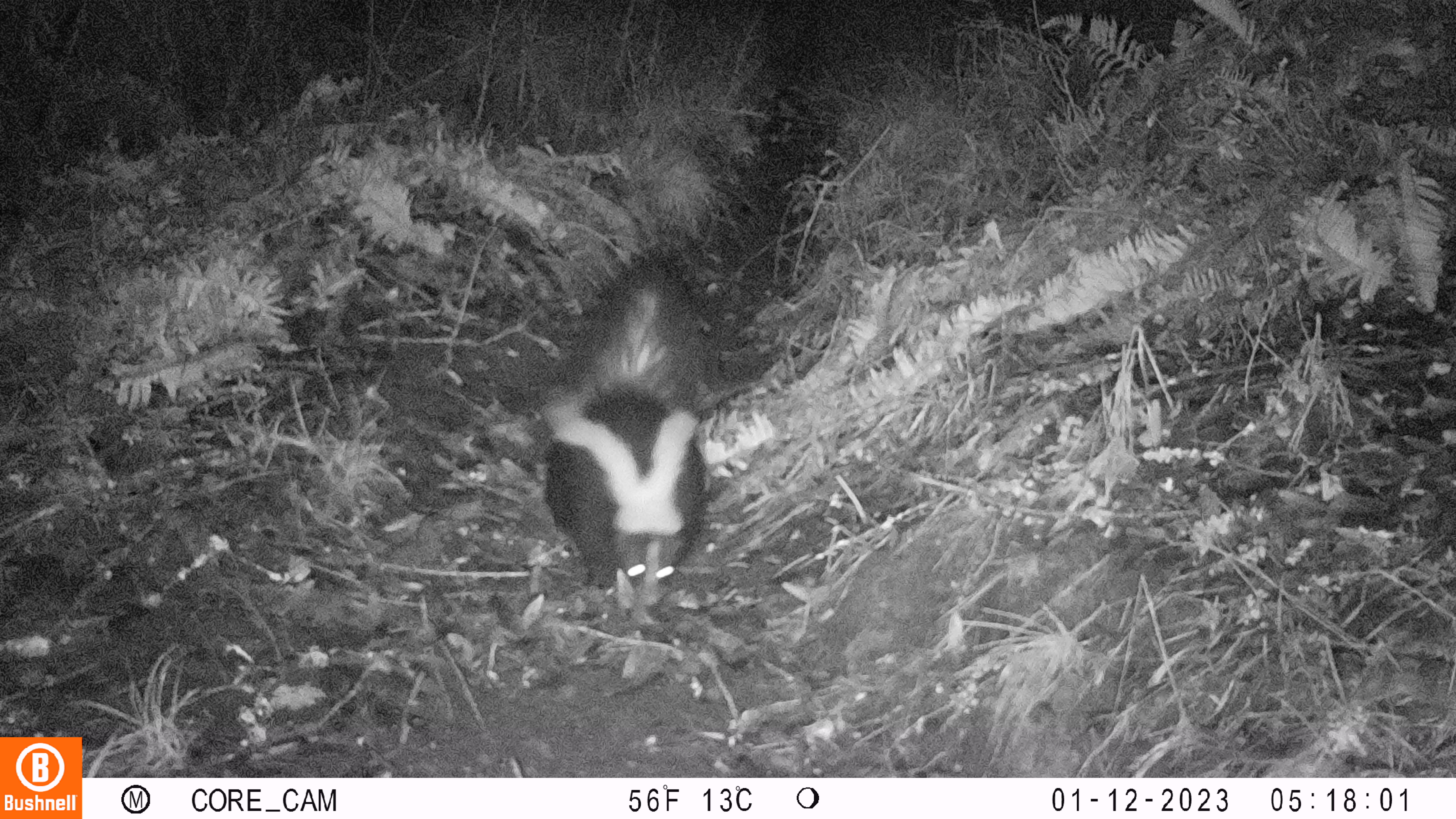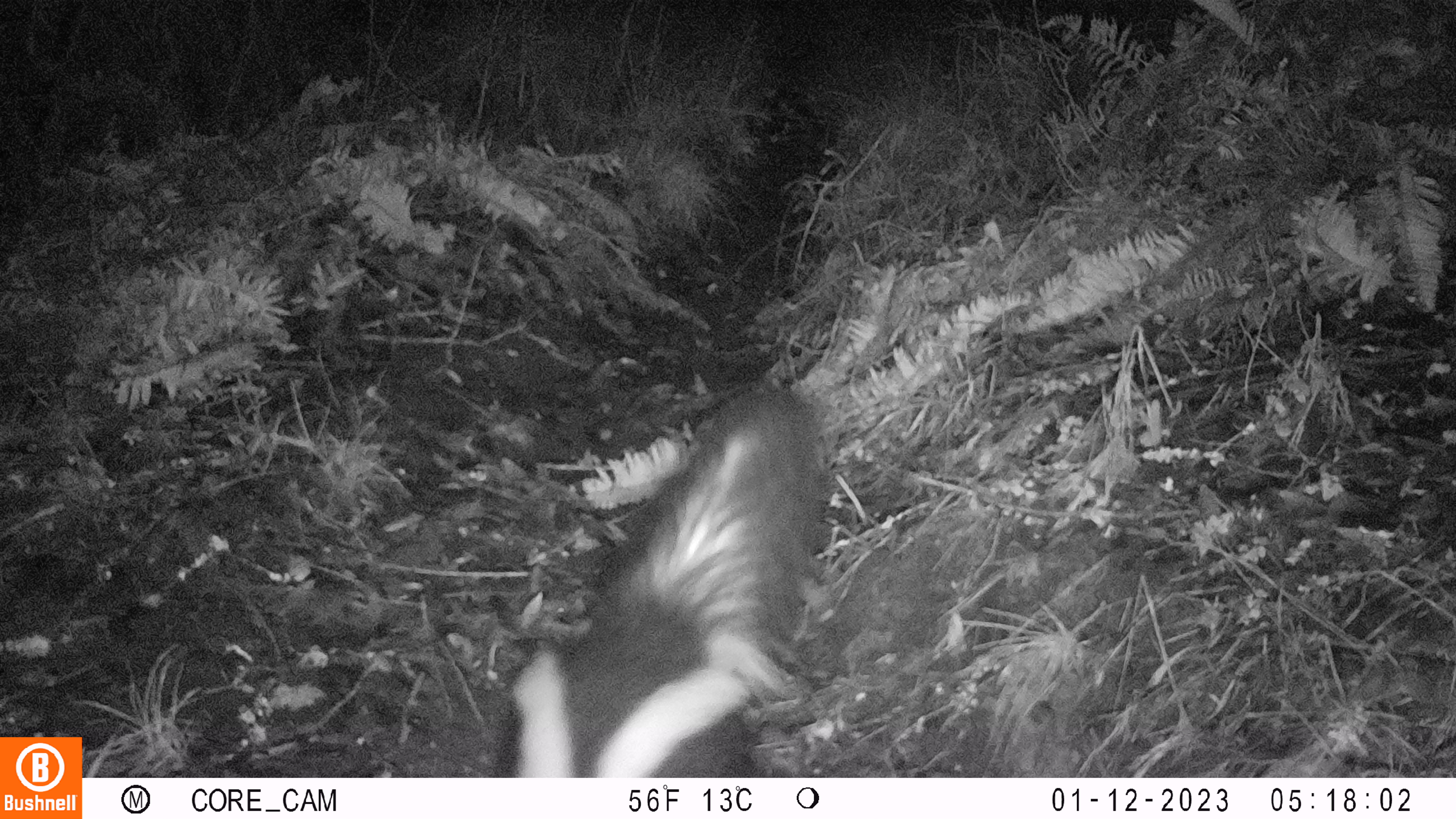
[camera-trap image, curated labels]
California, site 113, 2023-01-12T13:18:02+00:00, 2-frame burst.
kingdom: Animalia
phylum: Chordata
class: Mammalia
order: Carnivora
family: Mephitidae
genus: Mephitis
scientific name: Mephitis mephitis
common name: striped skunk